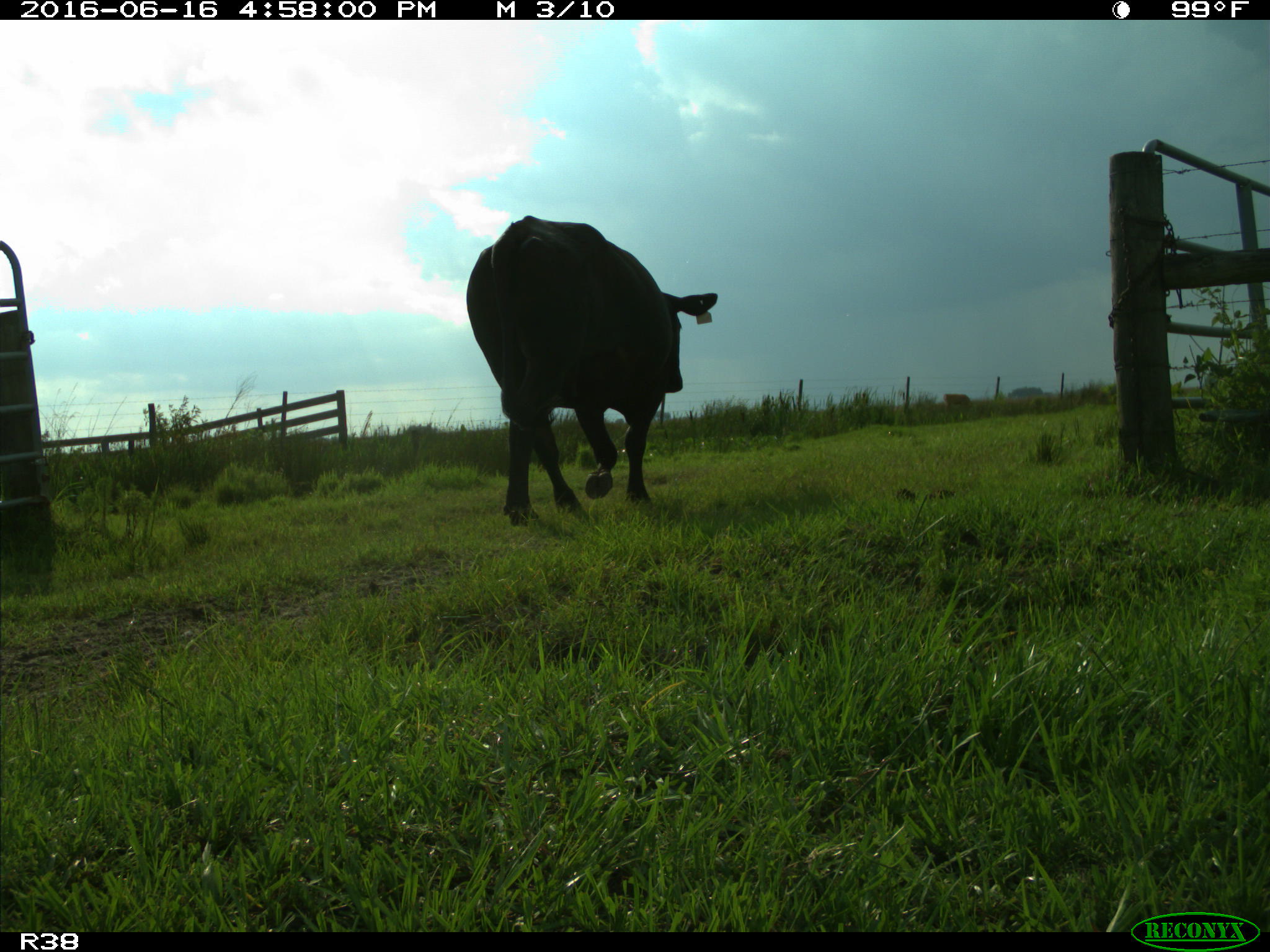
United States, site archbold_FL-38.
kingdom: Animalia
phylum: Chordata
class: Mammalia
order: Artiodactyla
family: Bovidae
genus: Bos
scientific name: Bos taurus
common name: domestic cow